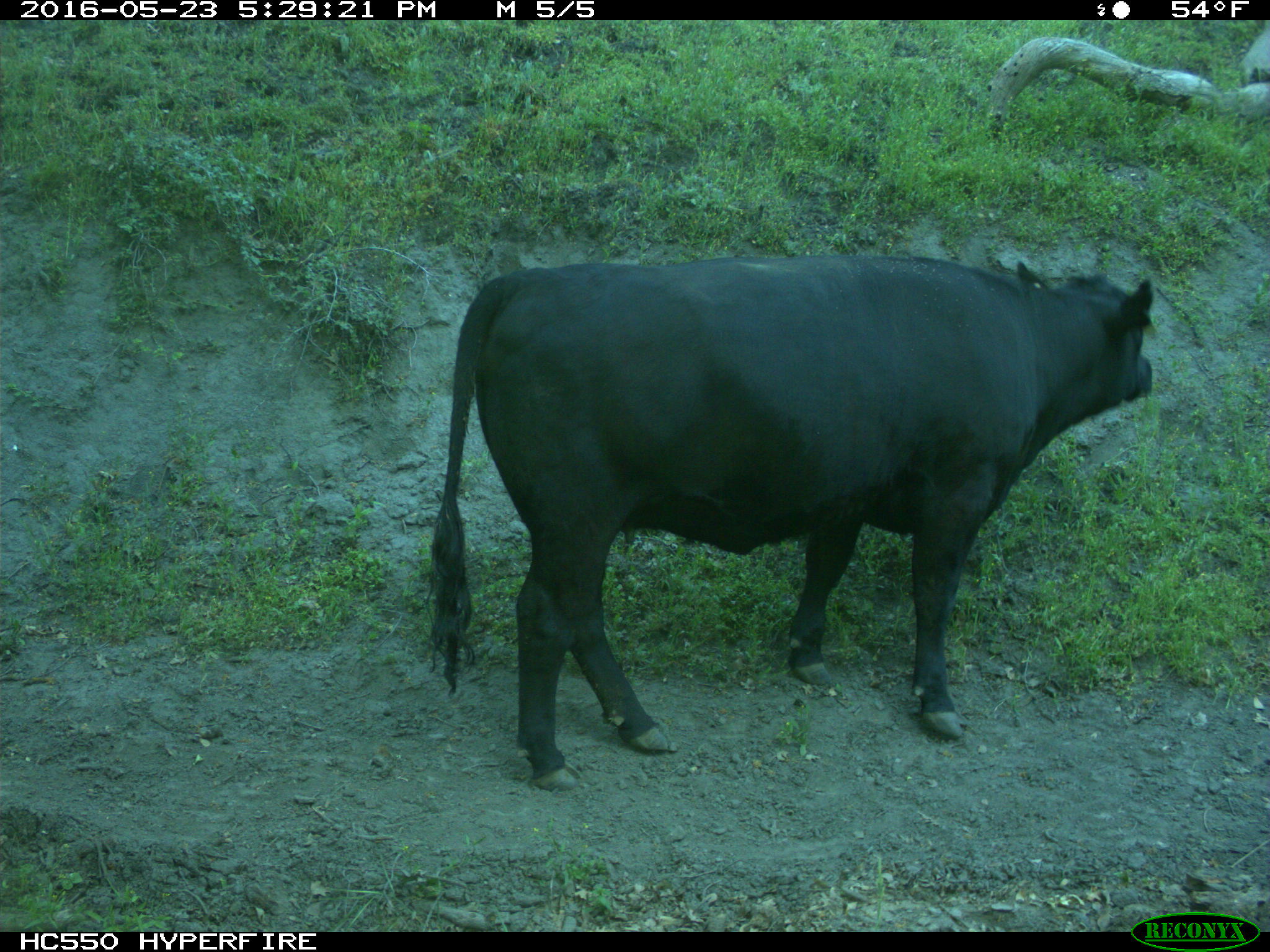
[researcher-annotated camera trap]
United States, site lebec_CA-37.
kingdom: Animalia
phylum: Chordata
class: Mammalia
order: Artiodactyla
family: Bovidae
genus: Bos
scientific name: Bos taurus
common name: domestic cow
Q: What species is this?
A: Bos taurus (domestic cow).